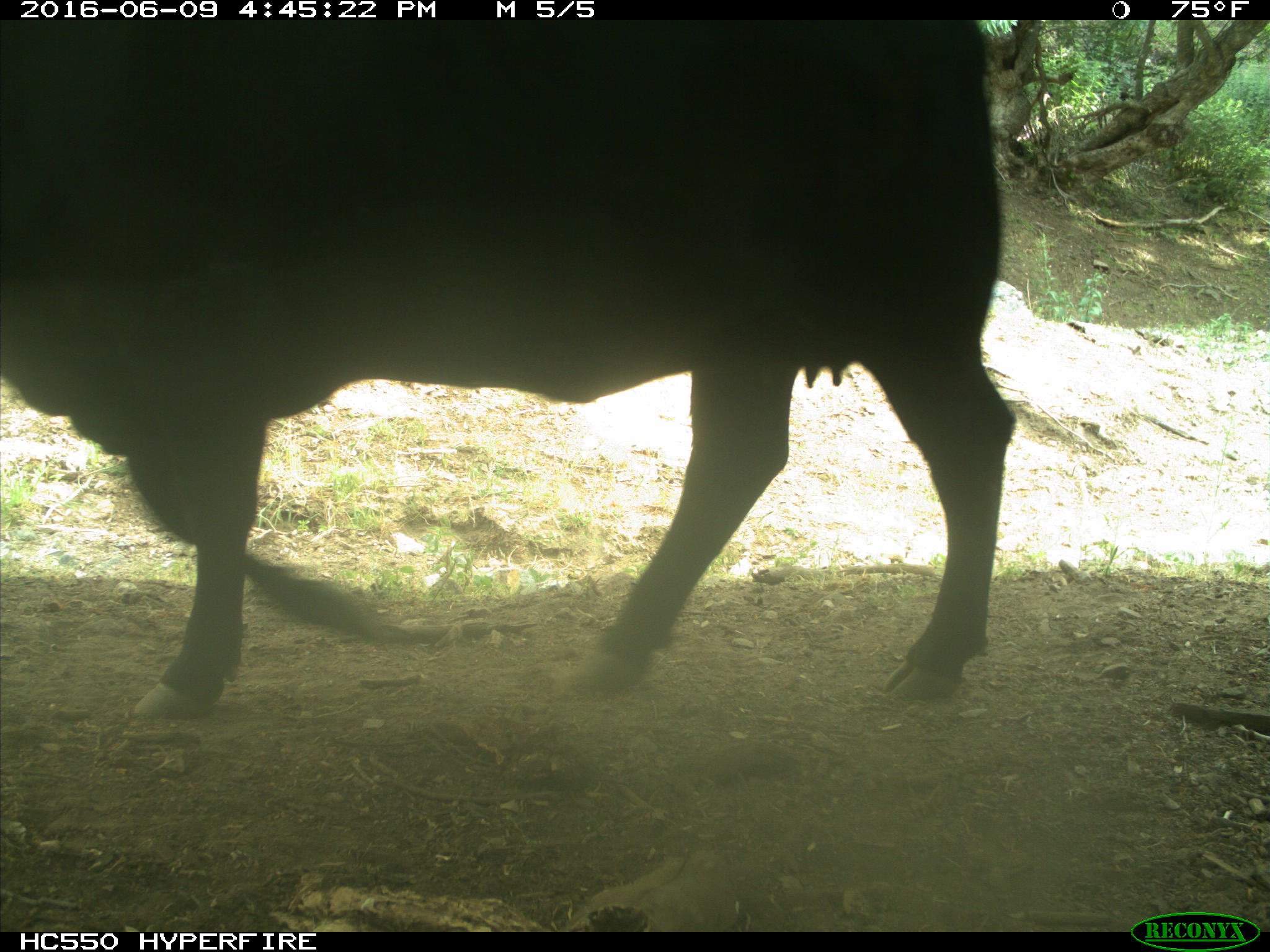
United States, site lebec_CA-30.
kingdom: Animalia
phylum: Chordata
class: Mammalia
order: Artiodactyla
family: Bovidae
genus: Bos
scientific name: Bos taurus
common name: domestic cow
Bos taurus (domestic cow).